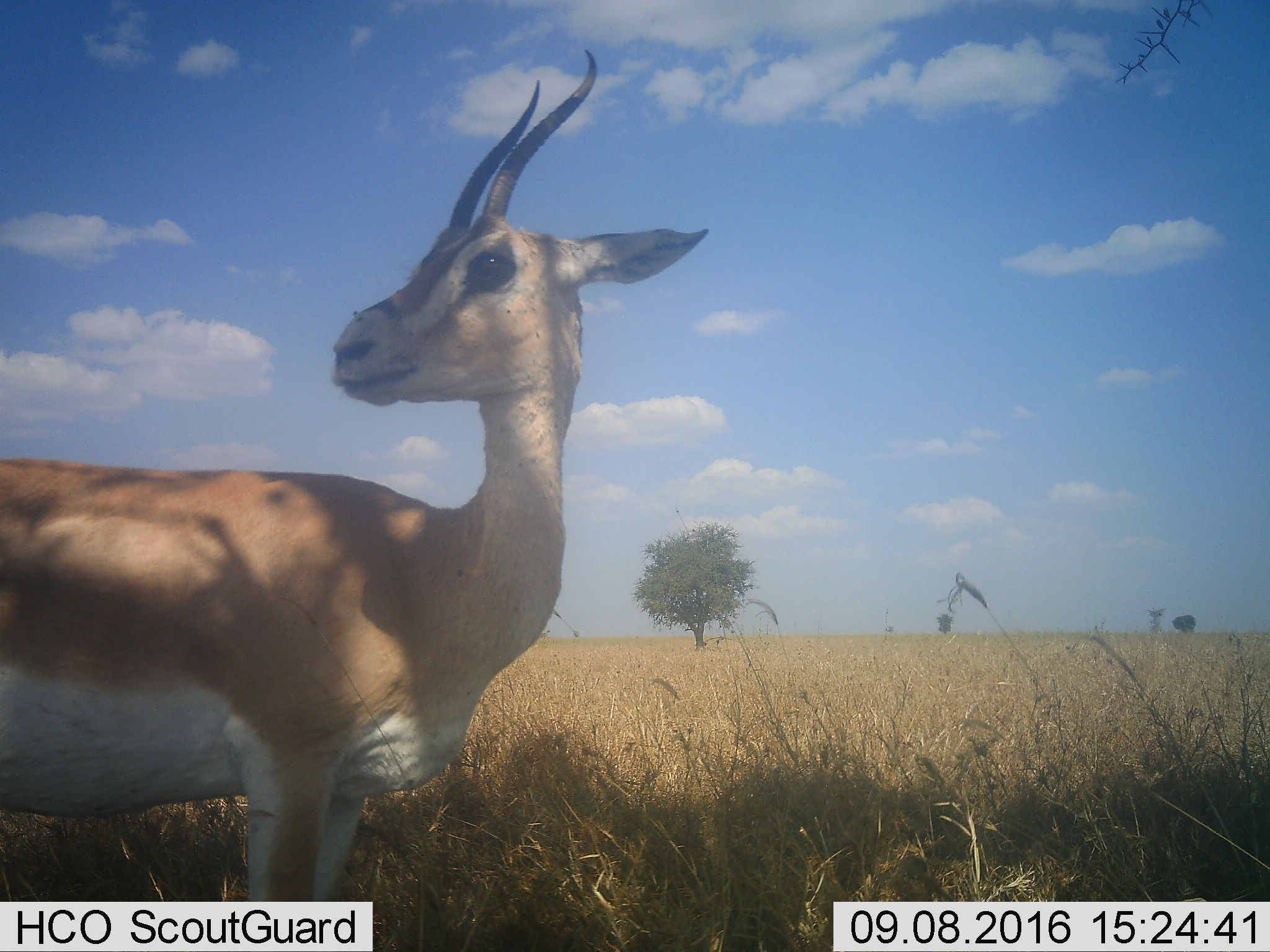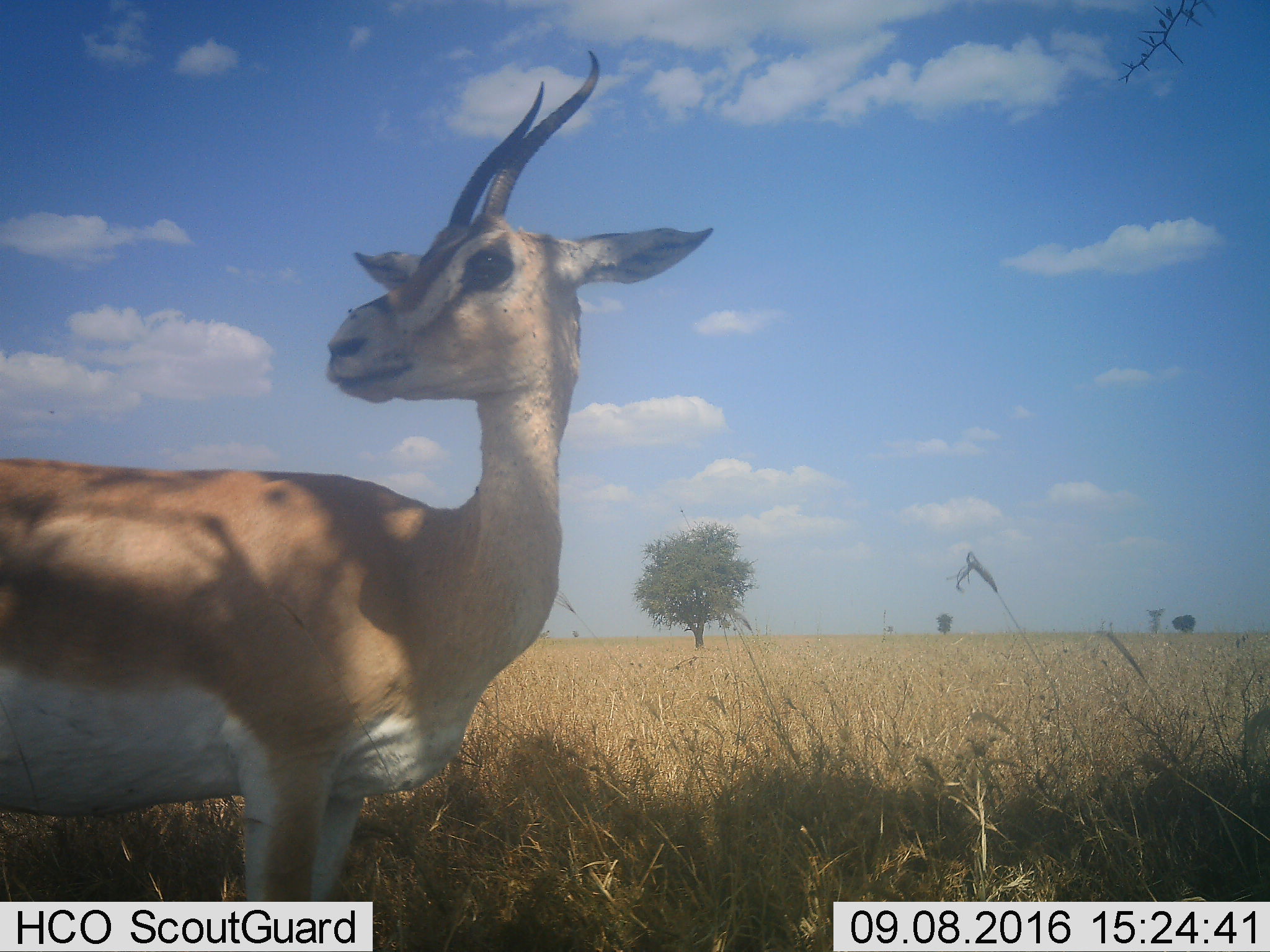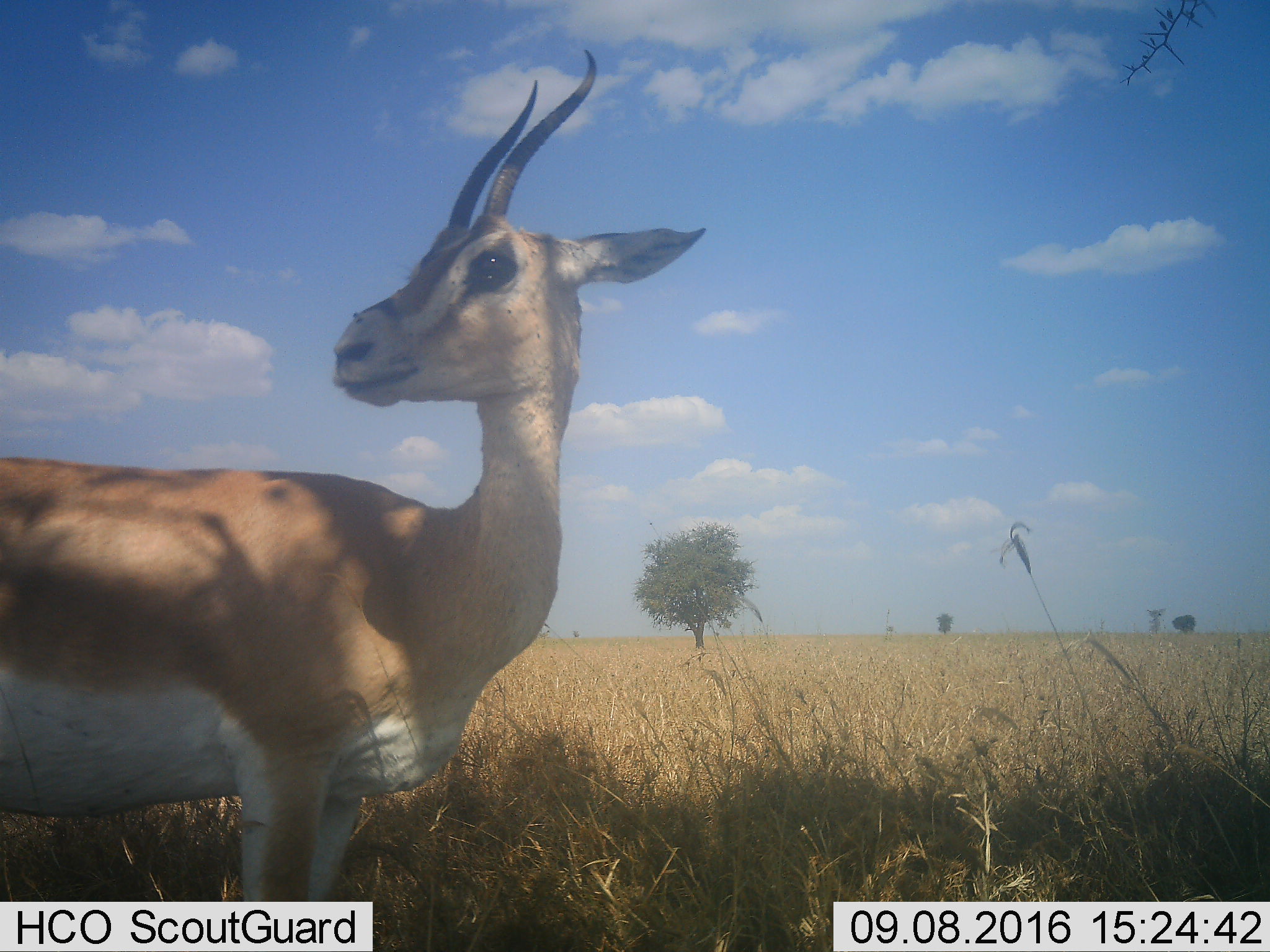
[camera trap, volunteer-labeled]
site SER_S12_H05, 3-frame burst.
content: unidentified animal